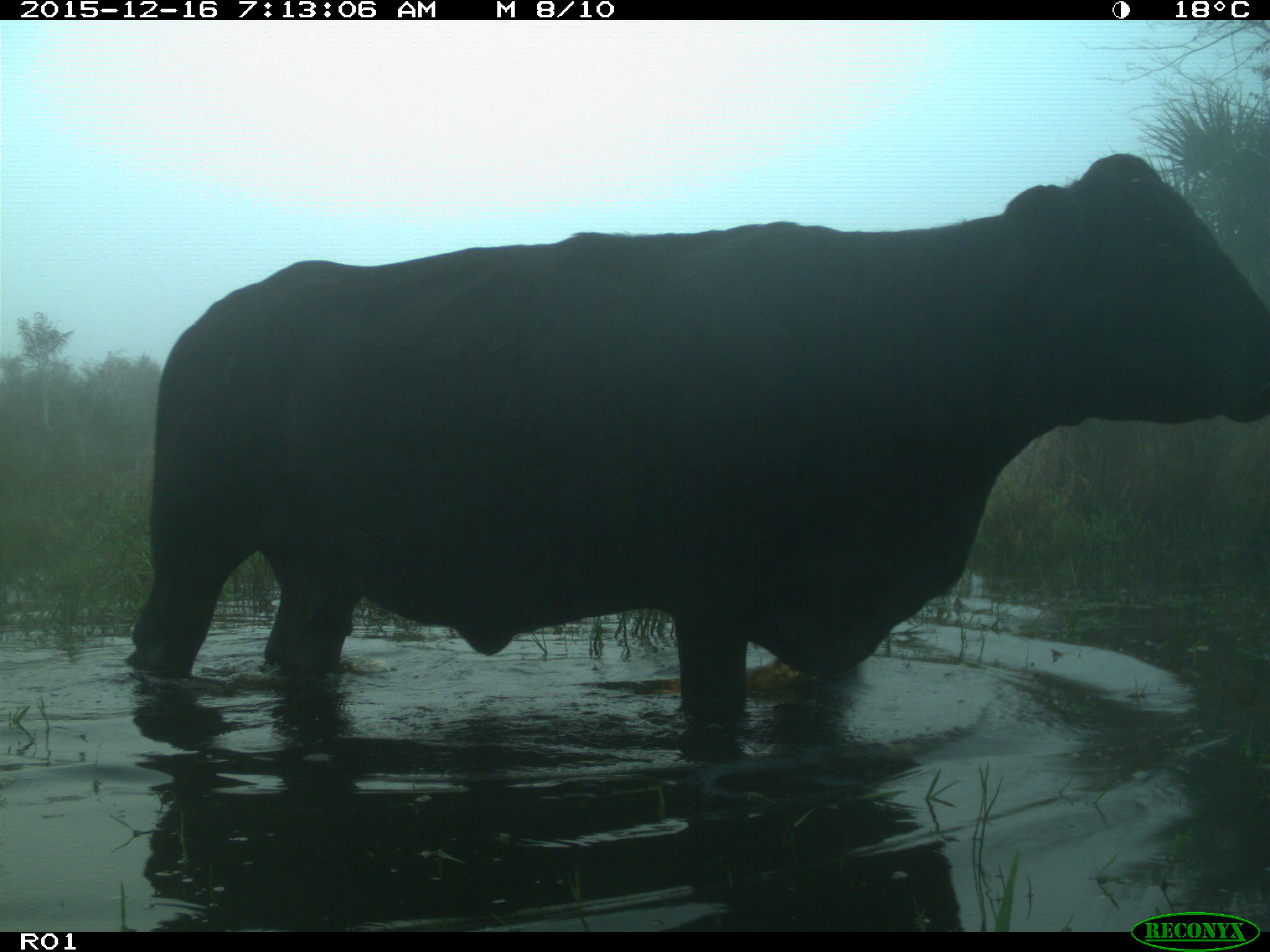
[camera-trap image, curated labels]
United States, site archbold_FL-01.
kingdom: Animalia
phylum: Chordata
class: Mammalia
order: Artiodactyla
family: Bovidae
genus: Bos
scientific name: Bos taurus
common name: domestic cow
Bos taurus (domestic cow).